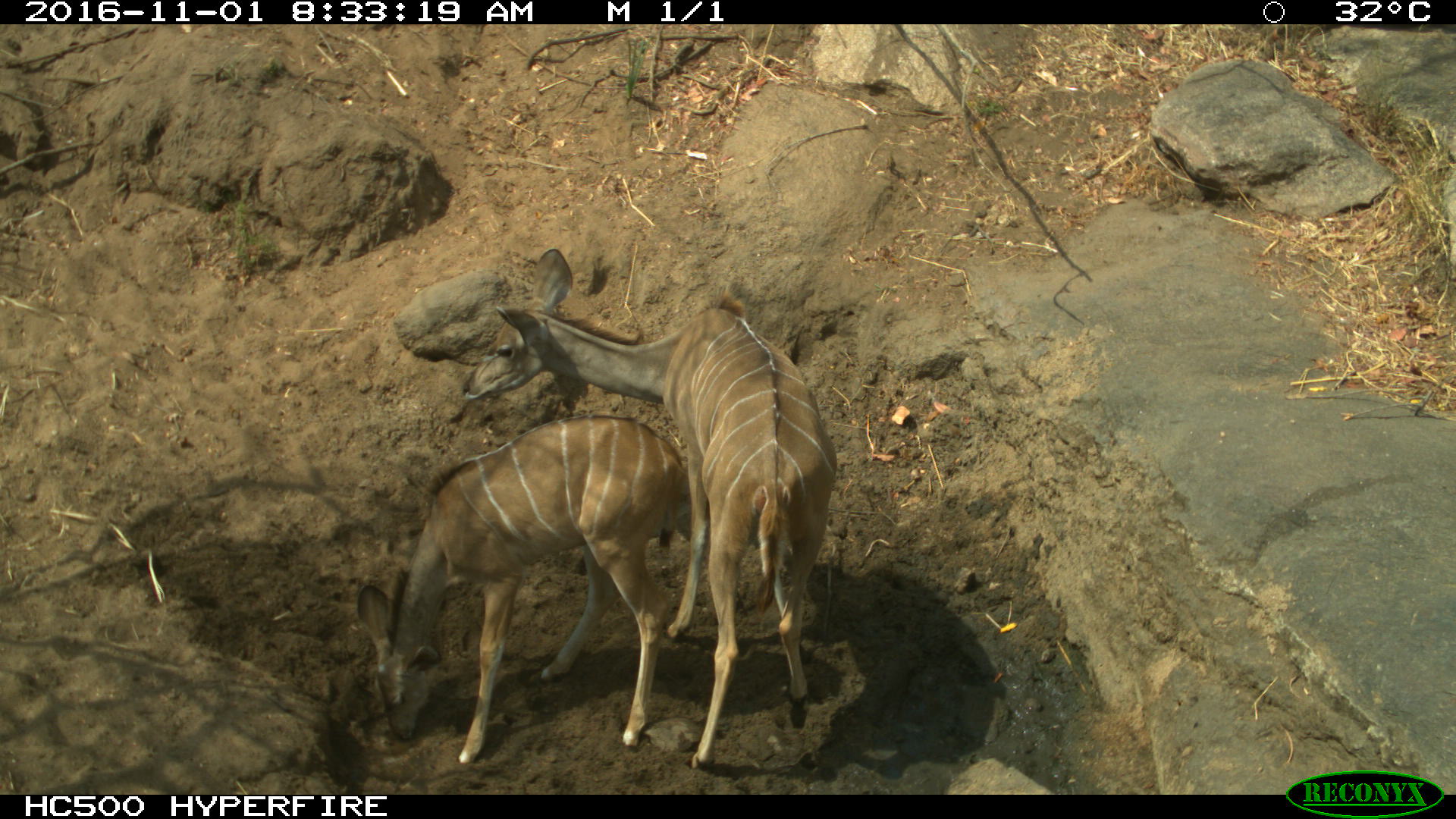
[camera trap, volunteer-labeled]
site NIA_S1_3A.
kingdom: Animalia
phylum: Chordata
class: Mammalia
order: Artiodactyla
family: Bovidae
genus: Tragelaphus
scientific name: Tragelaphus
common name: kudu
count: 2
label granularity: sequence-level